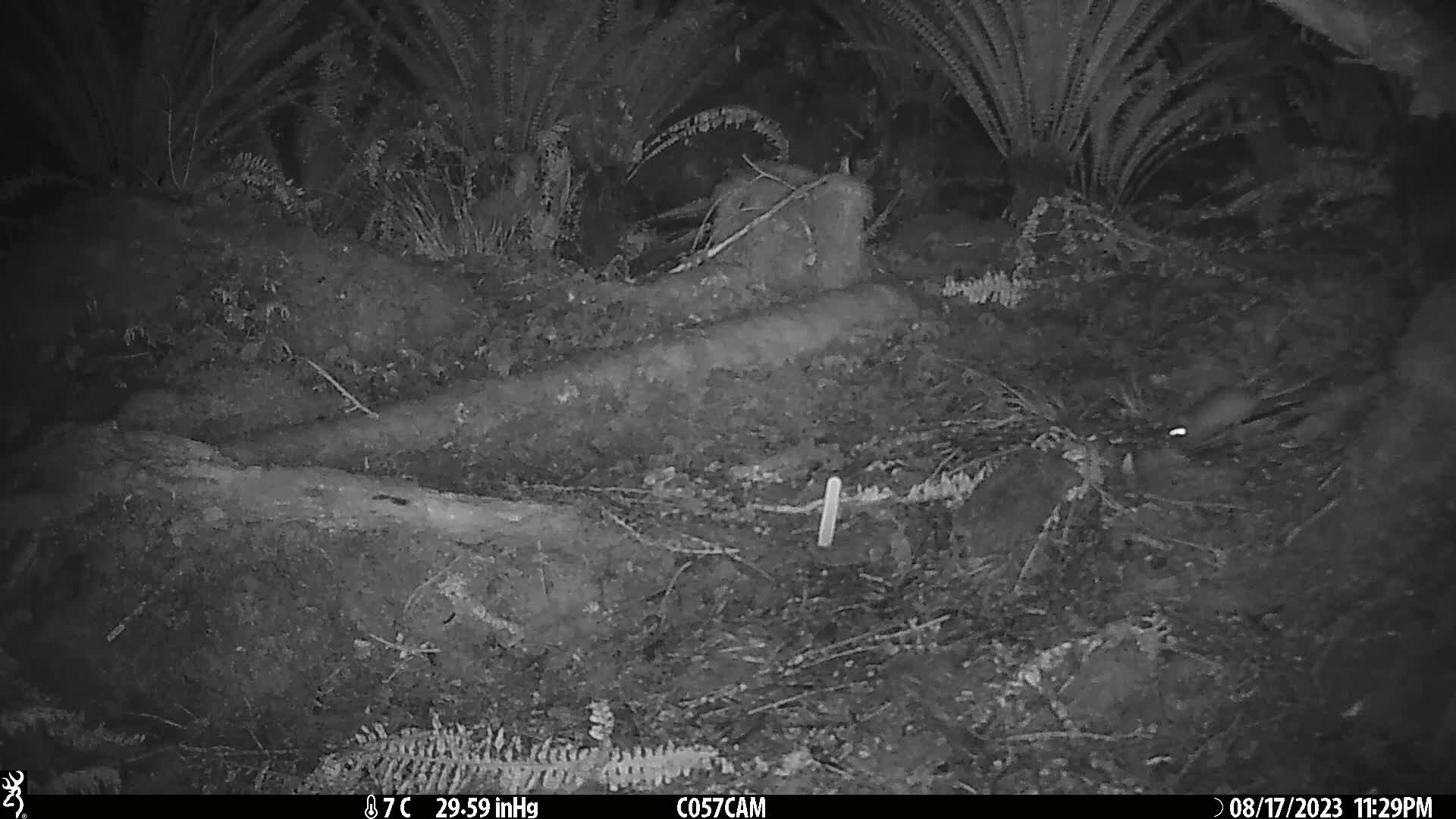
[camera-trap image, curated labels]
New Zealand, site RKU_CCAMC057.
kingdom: Animalia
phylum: Chordata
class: Mammalia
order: Rodentia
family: Muridae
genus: Rattus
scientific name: Rattus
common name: rat